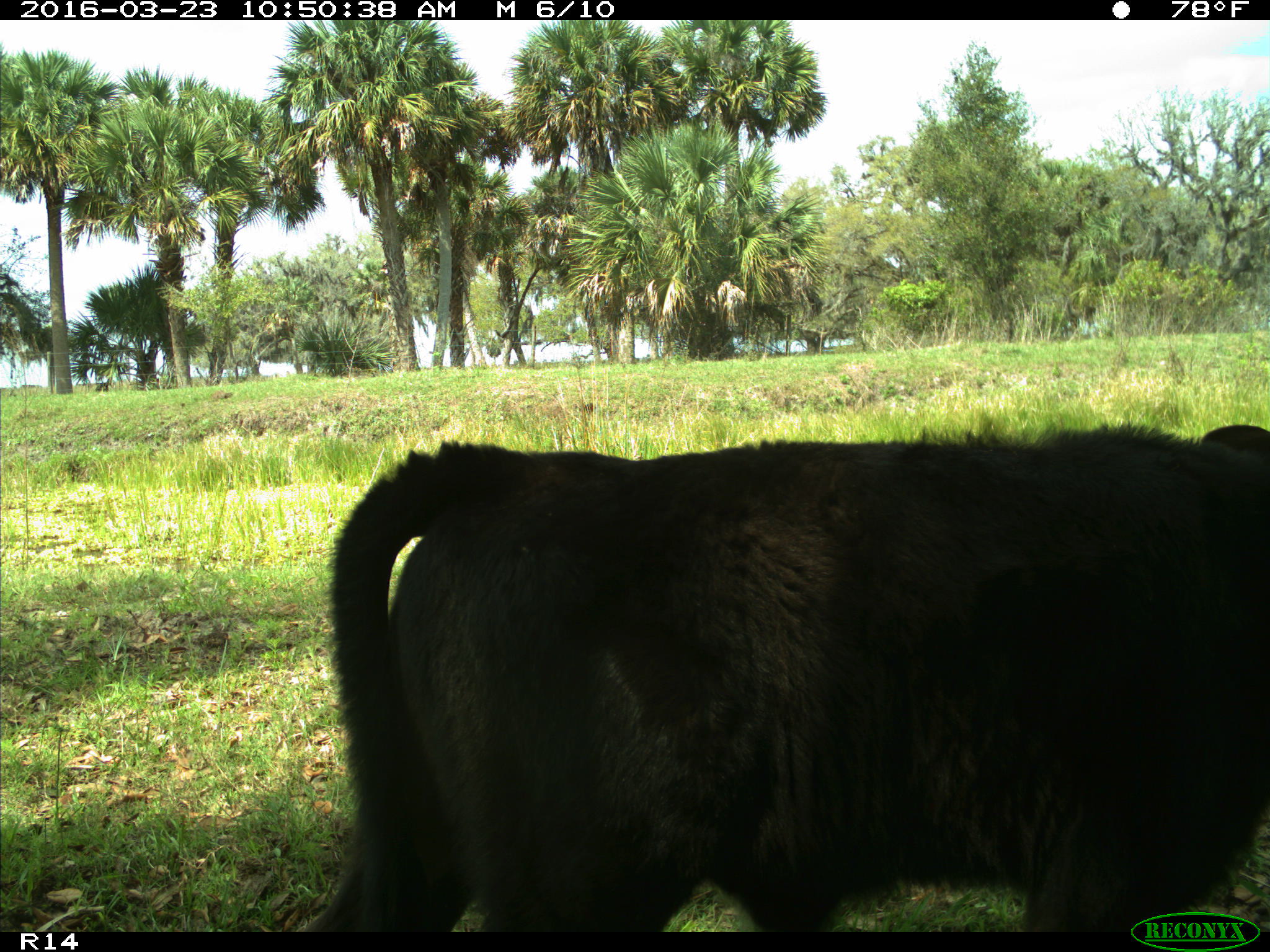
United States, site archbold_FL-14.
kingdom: Animalia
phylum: Chordata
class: Mammalia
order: Artiodactyla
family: Bovidae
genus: Bos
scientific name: Bos taurus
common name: domestic cow